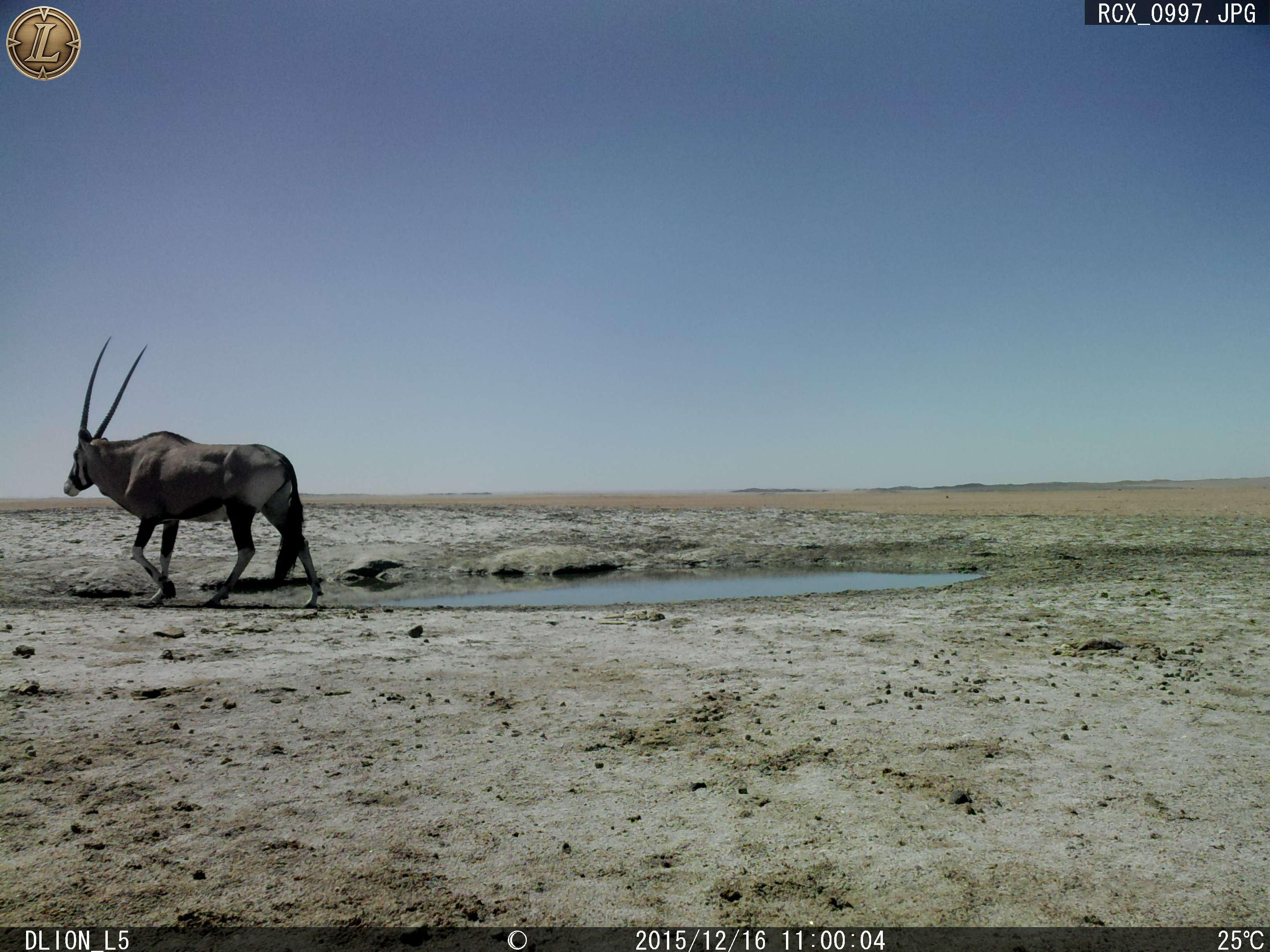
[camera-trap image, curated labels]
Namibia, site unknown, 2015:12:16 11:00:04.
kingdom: Animalia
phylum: Chordata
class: Mammalia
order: Artiodactyla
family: Bovidae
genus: Oryx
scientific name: Oryx gazella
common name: gemsbok